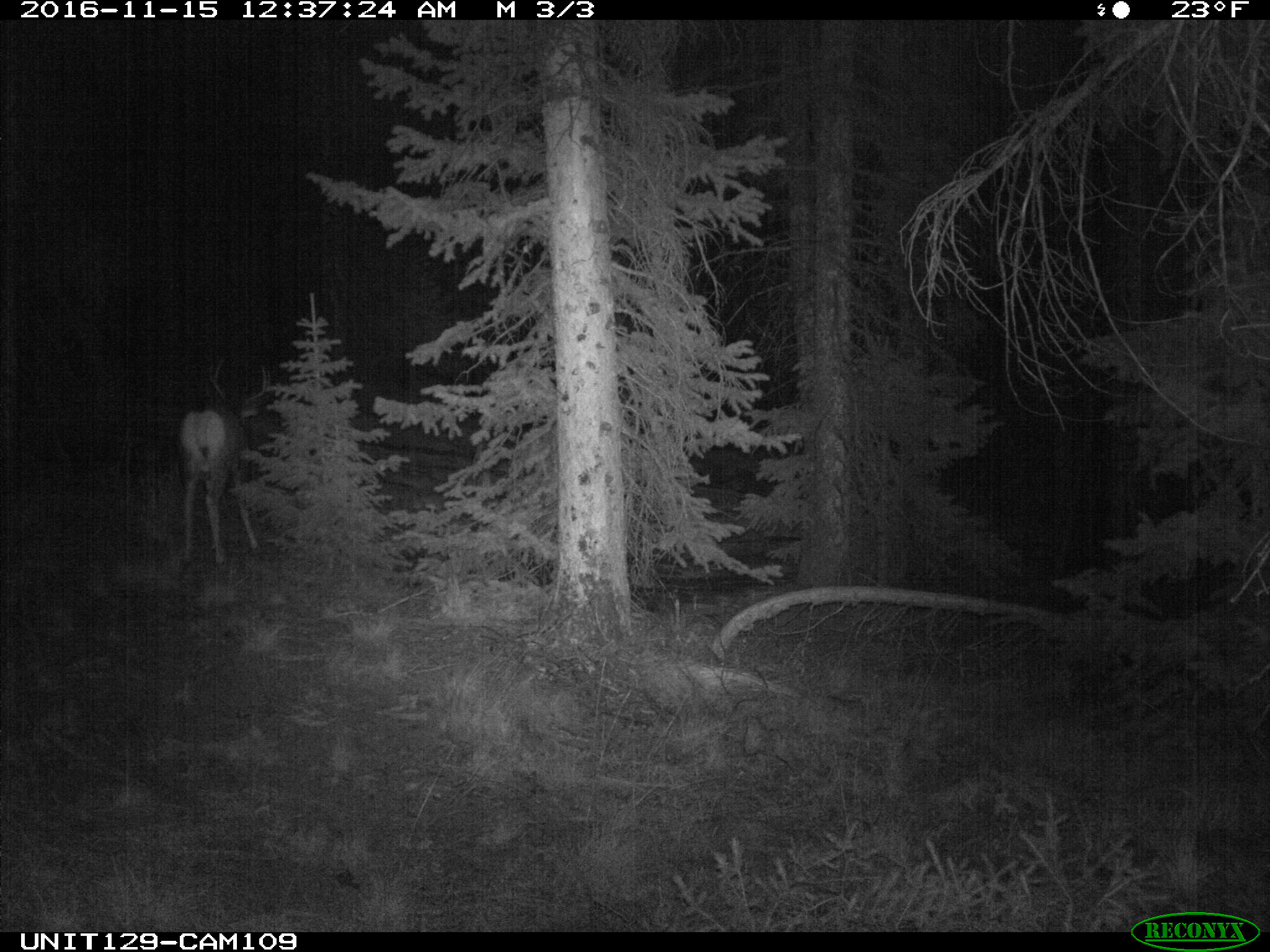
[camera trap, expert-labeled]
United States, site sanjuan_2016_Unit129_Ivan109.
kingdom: Animalia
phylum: Chordata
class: Mammalia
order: Artiodactyla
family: Cervidae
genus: Odocoileus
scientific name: Odocoileus hemionus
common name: mule deer